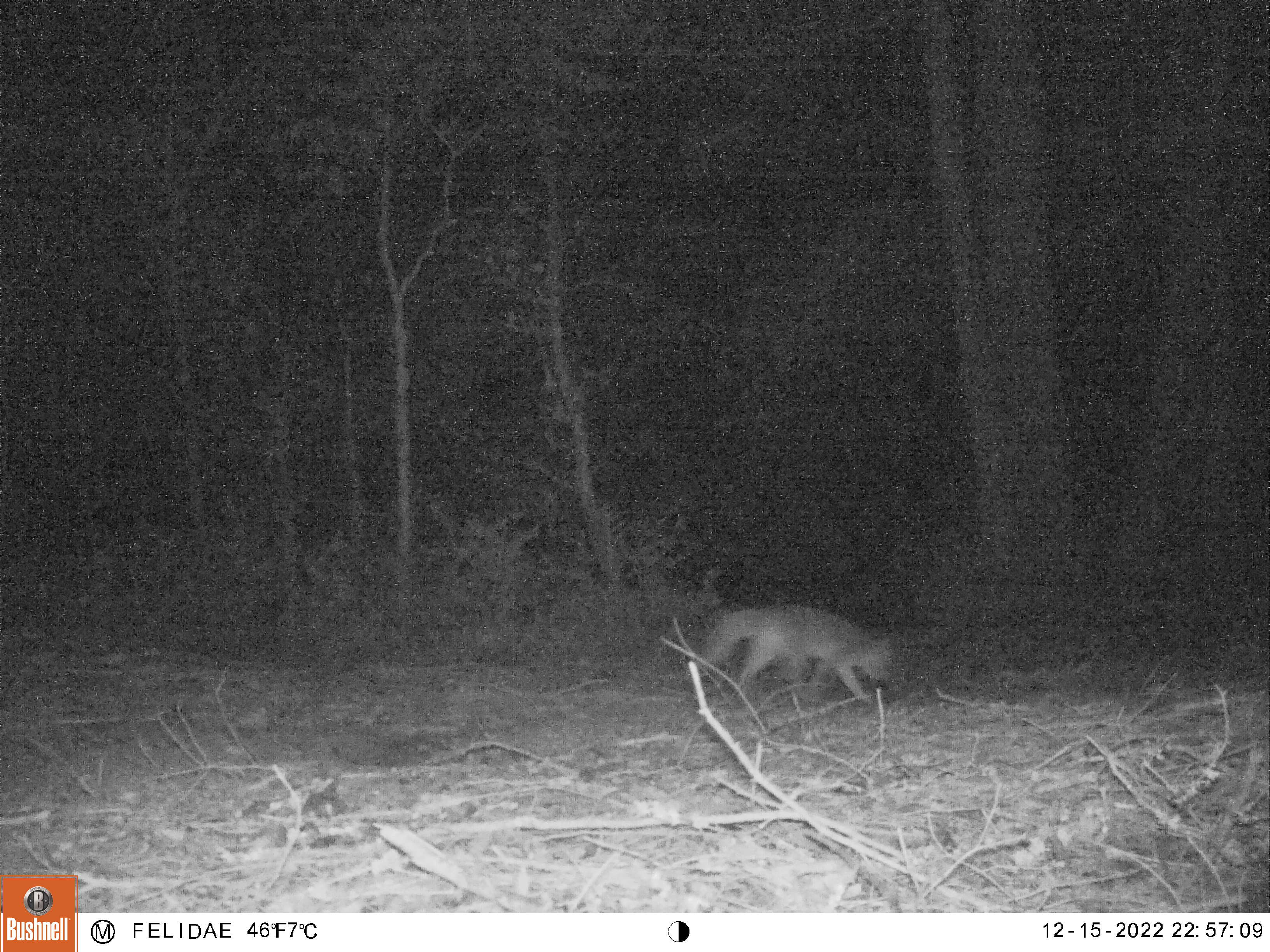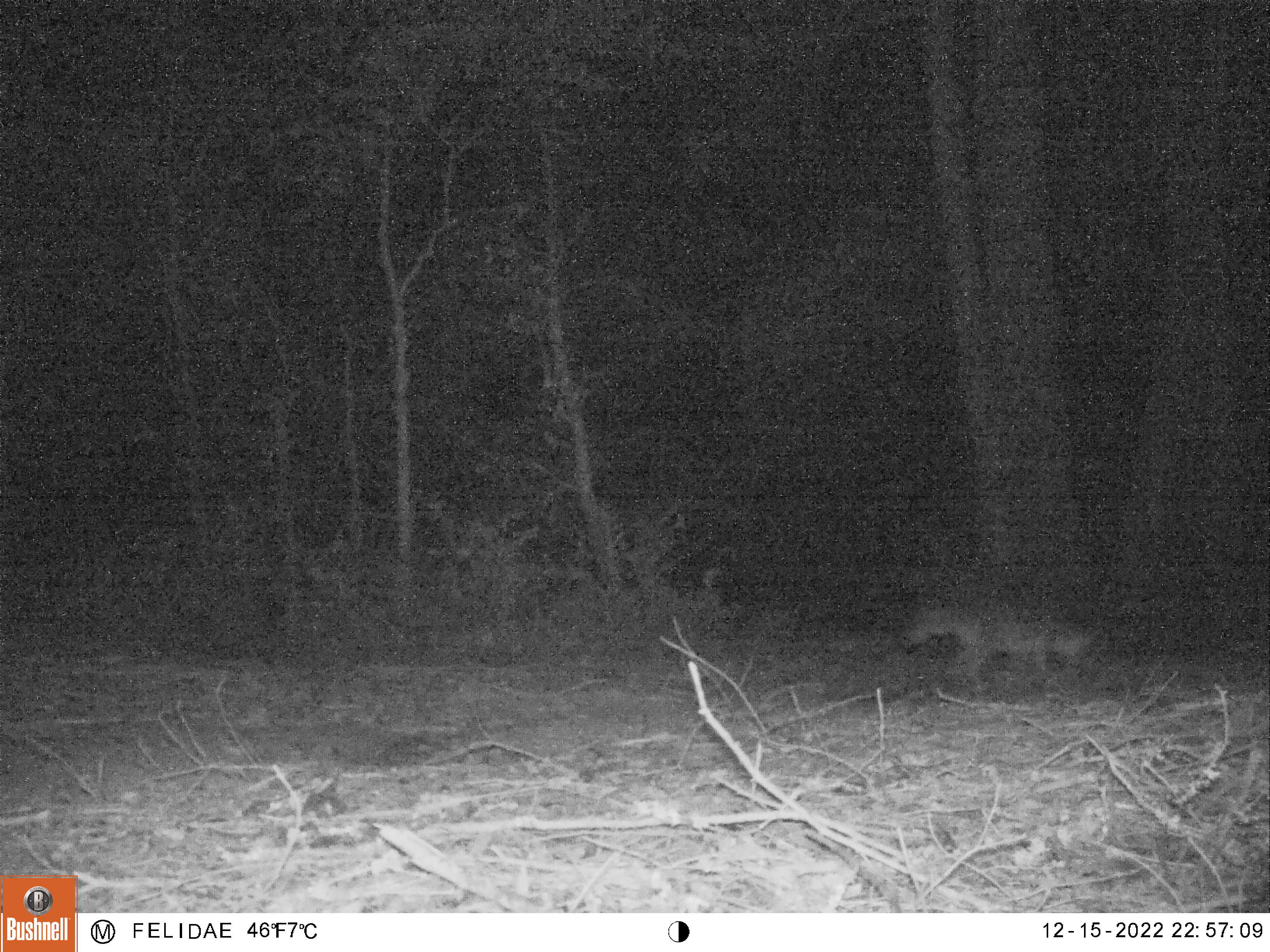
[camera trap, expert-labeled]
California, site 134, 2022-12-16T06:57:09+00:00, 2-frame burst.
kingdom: Animalia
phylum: Chordata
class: Mammalia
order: Carnivora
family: Canidae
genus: Urocyon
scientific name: Urocyon cinereoargenteus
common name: gray fox